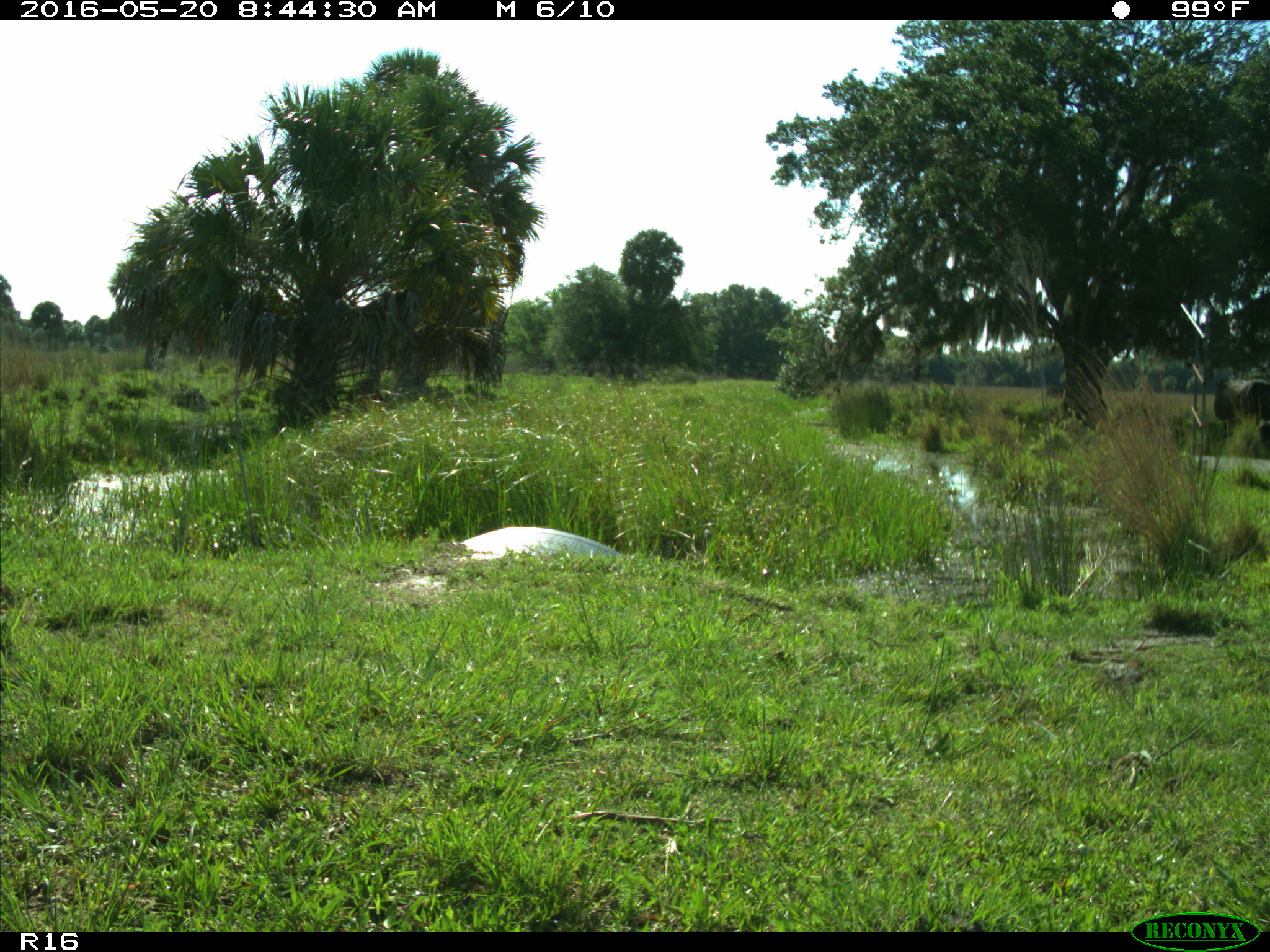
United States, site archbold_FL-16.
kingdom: Animalia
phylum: Chordata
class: Mammalia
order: Artiodactyla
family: Bovidae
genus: Bos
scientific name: Bos taurus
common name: domestic cow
Bos taurus (domestic cow).